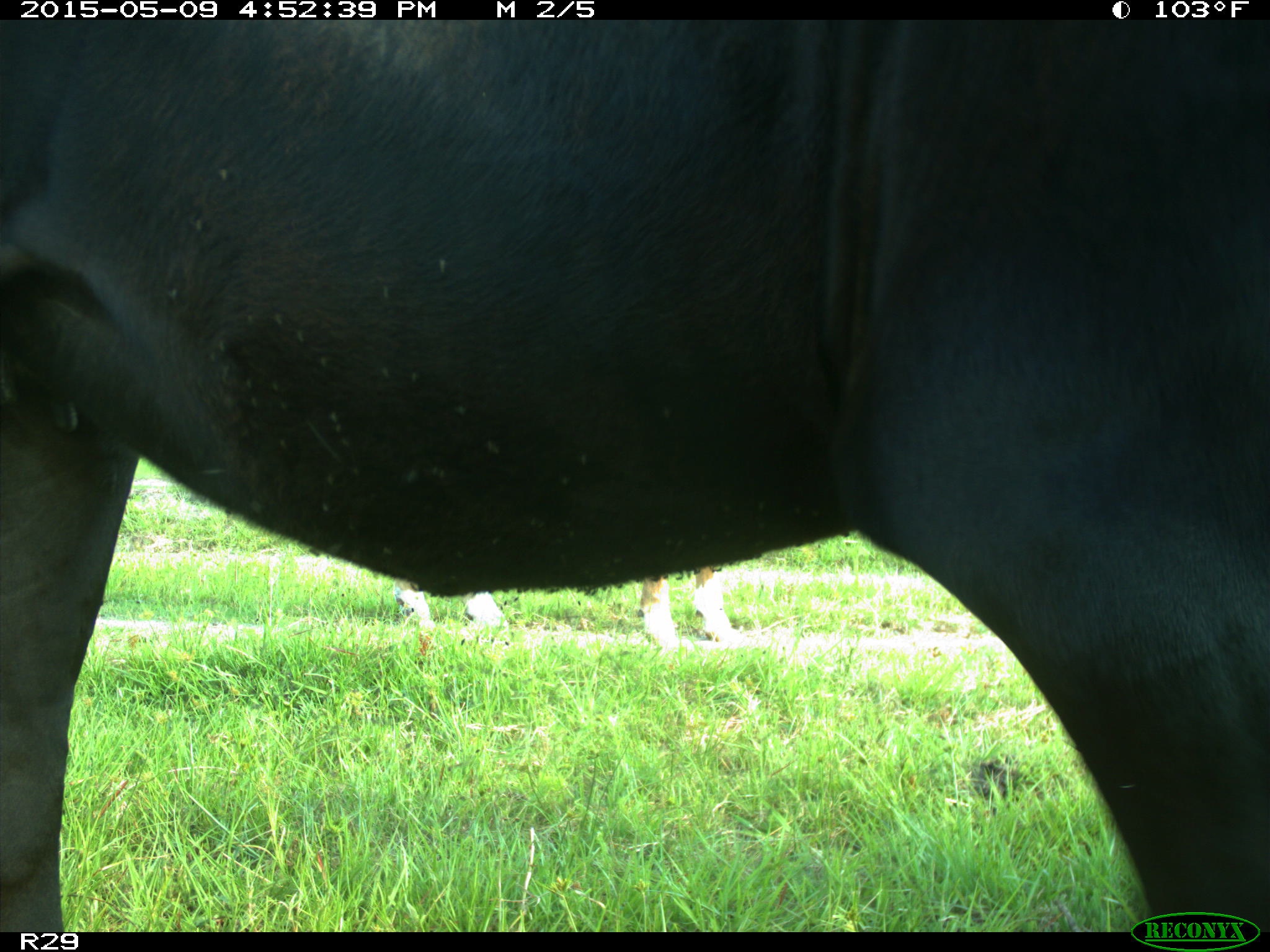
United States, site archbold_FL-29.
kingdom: Animalia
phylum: Chordata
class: Mammalia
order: Artiodactyla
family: Bovidae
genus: Bos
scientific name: Bos taurus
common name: domestic cow